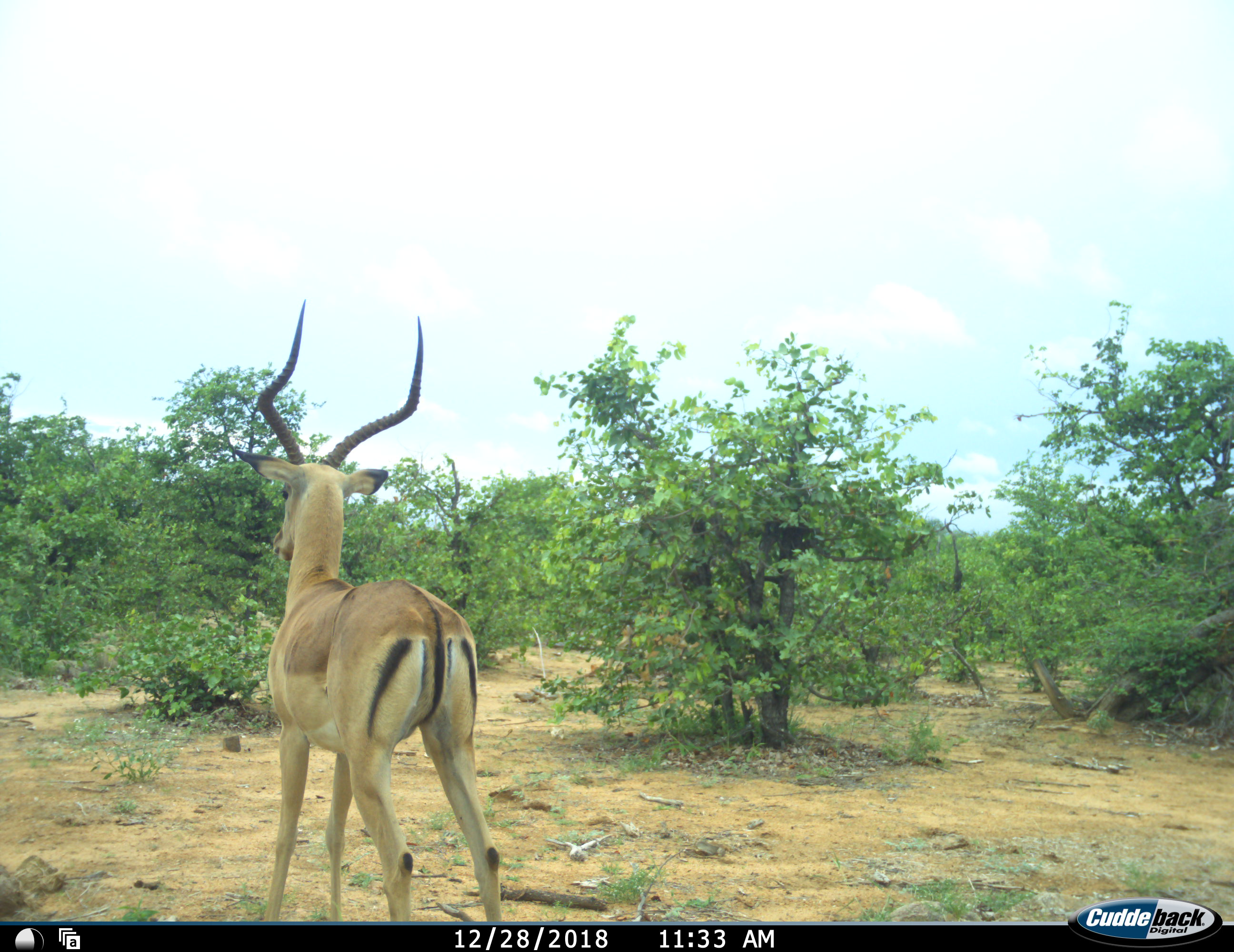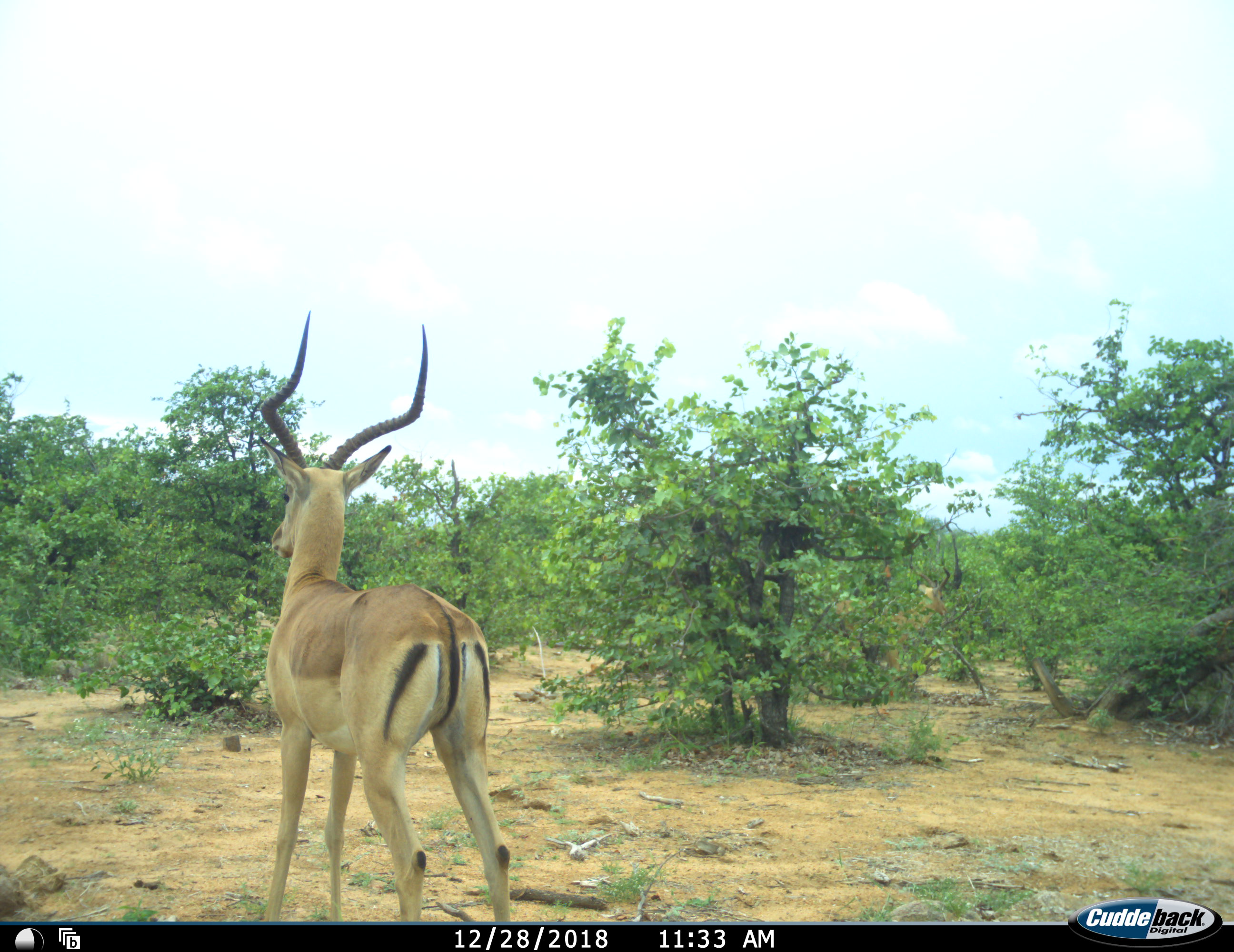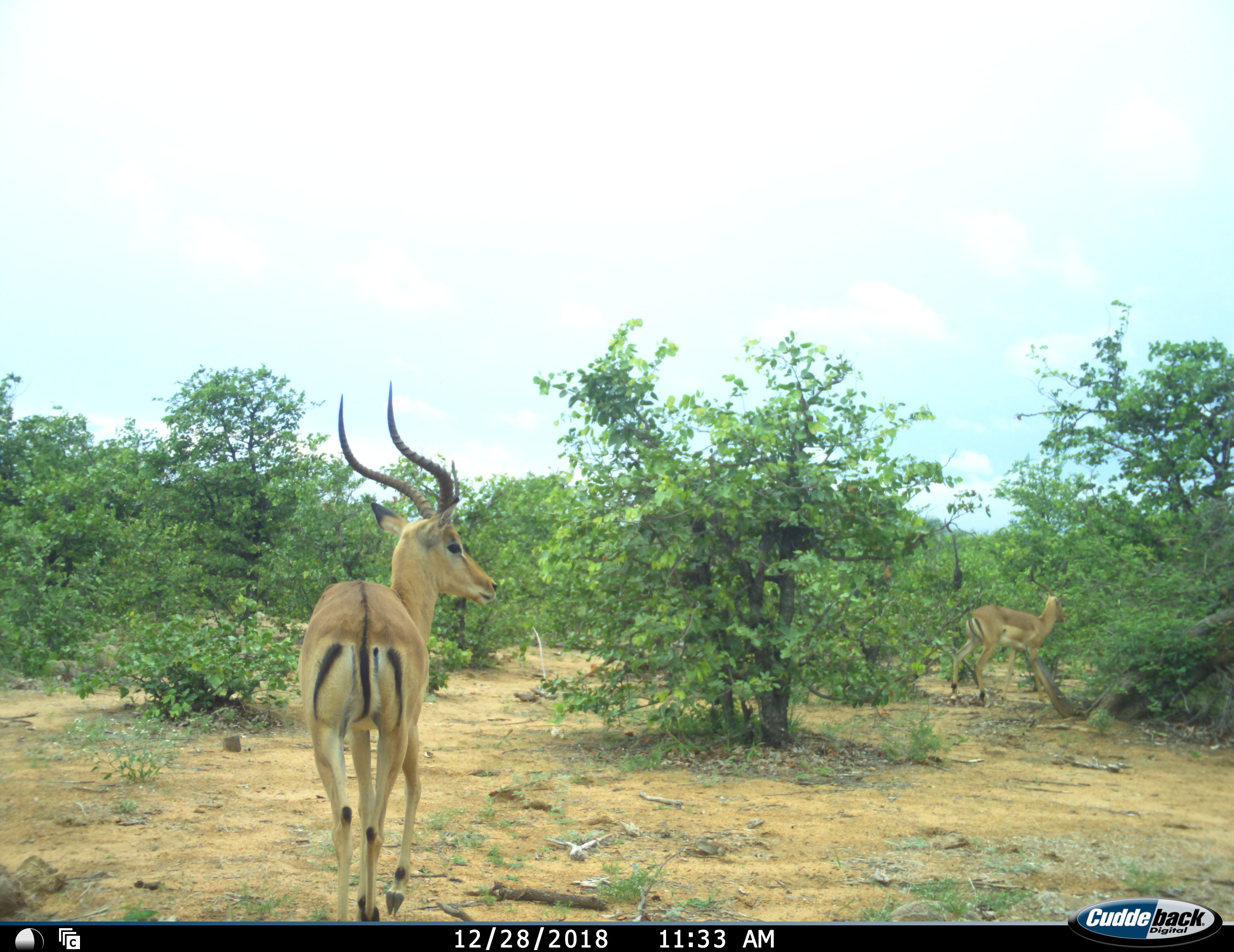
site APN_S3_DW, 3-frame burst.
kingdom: Animalia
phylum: Chordata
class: Mammalia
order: Artiodactyla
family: Bovidae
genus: Aepyceros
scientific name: Aepyceros melampus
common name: impala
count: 2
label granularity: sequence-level